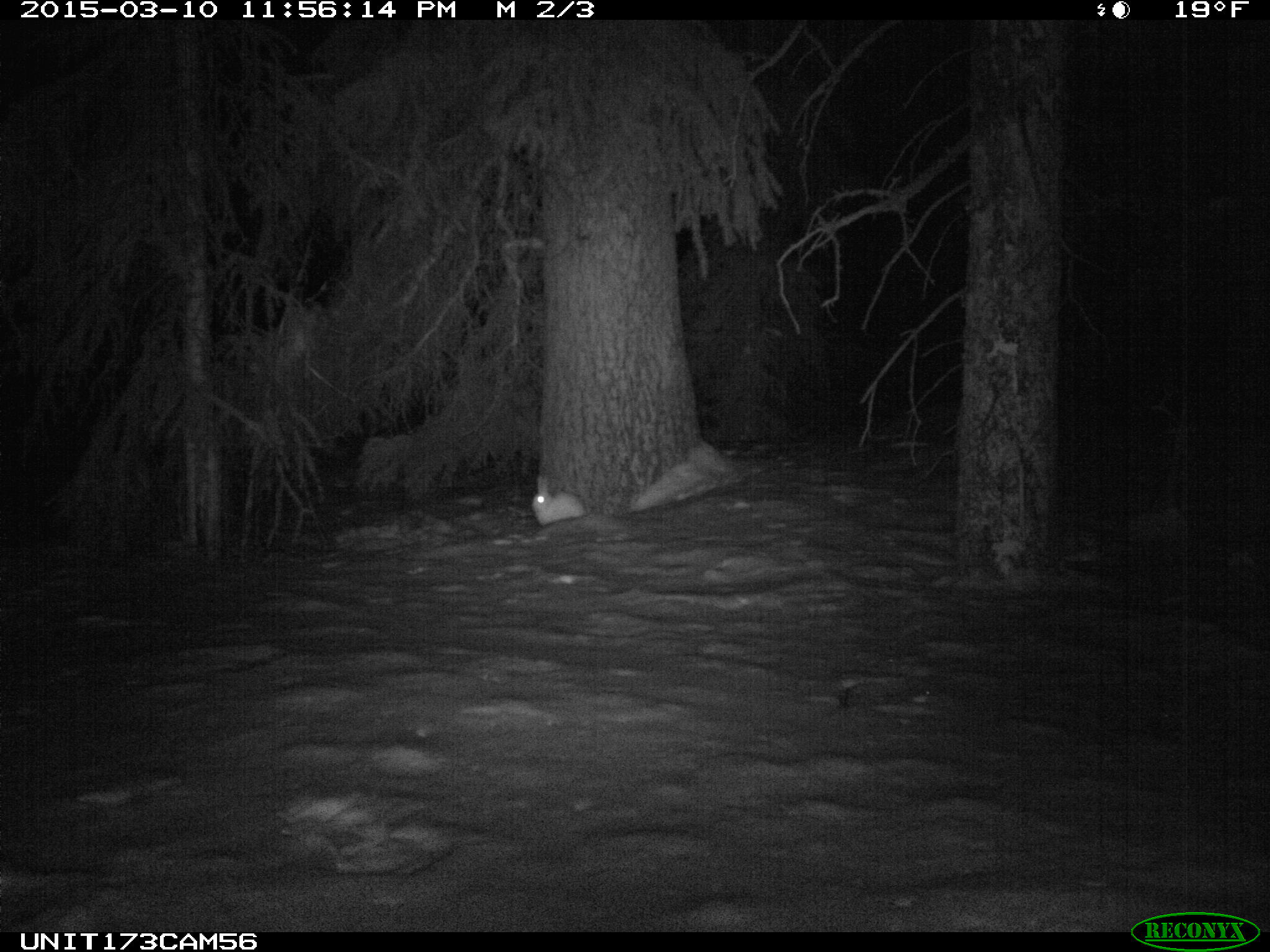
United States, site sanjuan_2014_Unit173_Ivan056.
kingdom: Animalia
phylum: Chordata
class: Mammalia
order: Lagomorpha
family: Leporidae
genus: Lepus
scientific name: Lepus americanus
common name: snowshoe hare